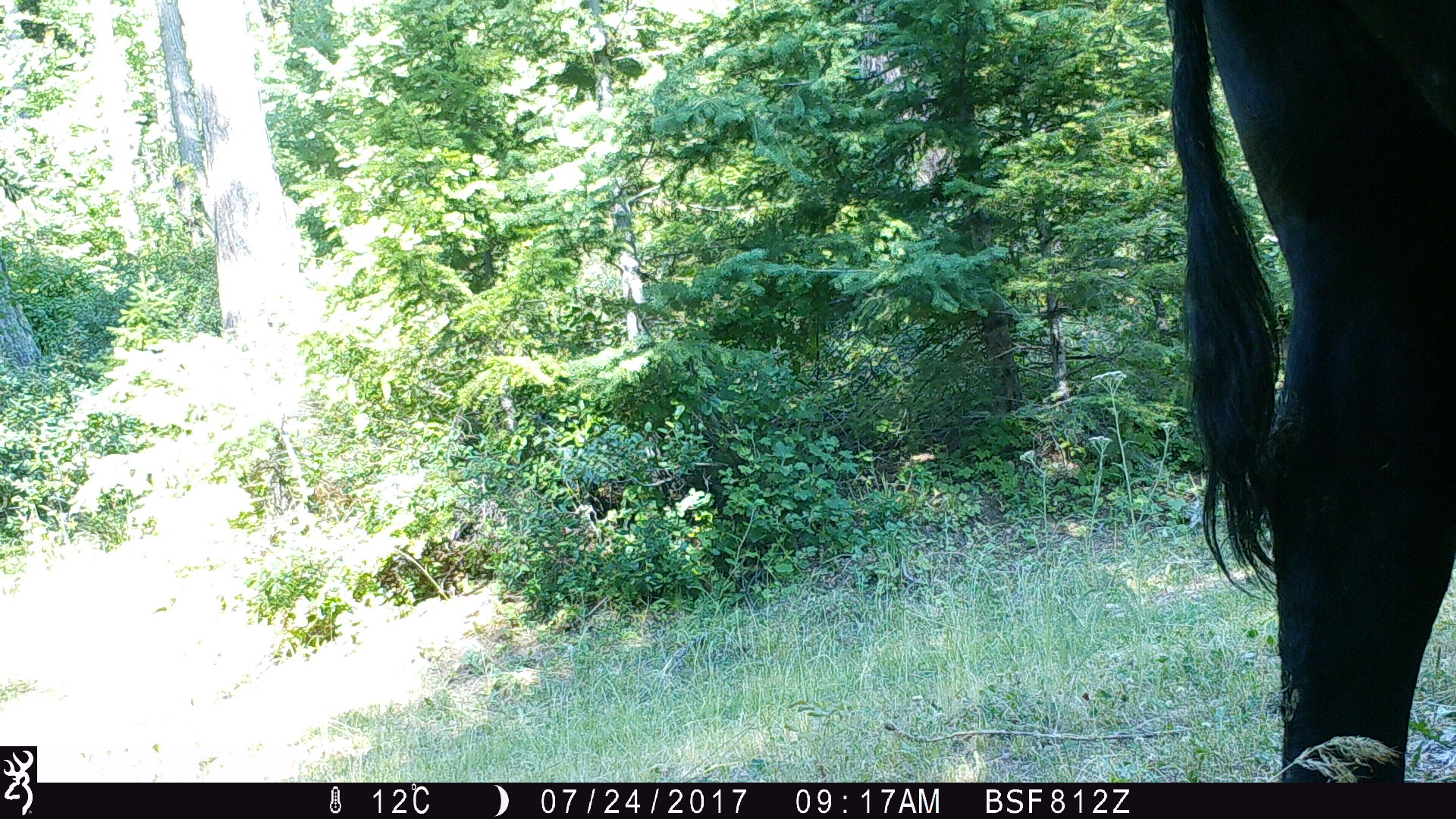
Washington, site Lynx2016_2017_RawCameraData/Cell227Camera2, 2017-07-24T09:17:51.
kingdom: Animalia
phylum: Chordata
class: Mammalia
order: Artiodactyla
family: Bovidae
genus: Bos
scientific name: Bos taurus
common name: domestic cattle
Domestic cattle (Bos taurus). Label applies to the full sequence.